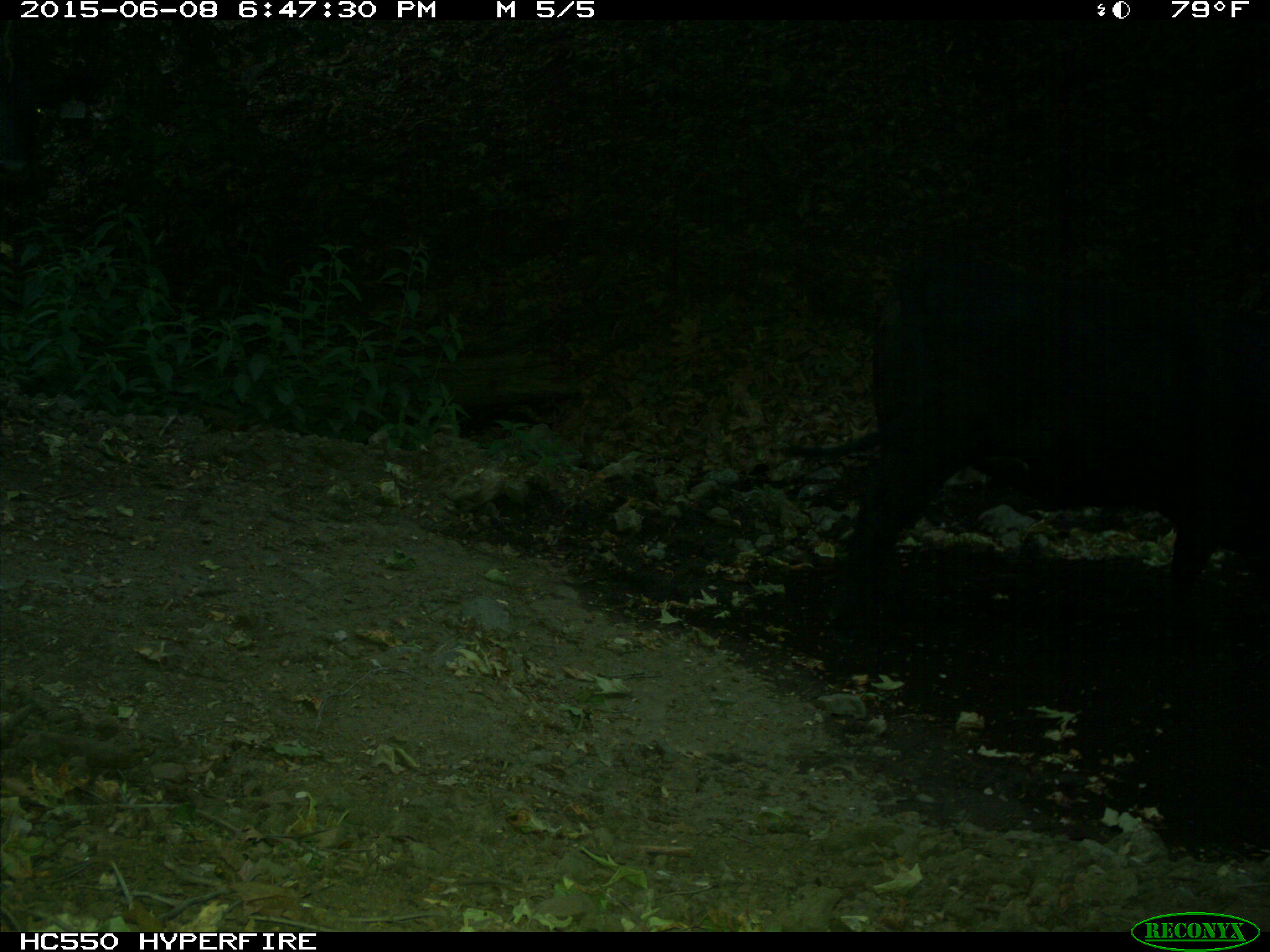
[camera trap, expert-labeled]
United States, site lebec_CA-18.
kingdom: Animalia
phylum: Chordata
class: Mammalia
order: Artiodactyla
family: Bovidae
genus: Bos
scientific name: Bos taurus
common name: domestic cow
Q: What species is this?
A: Bos taurus (domestic cow).